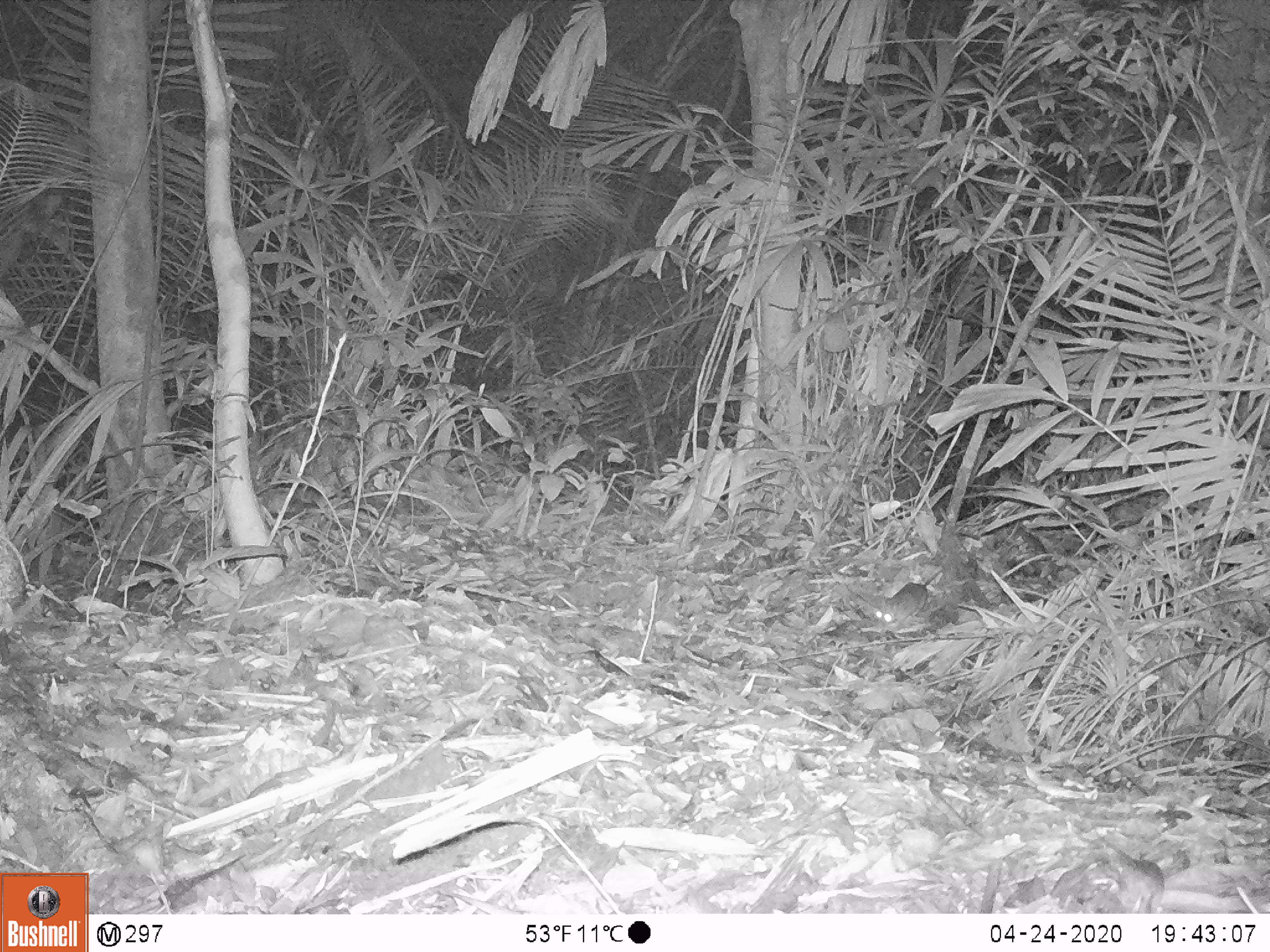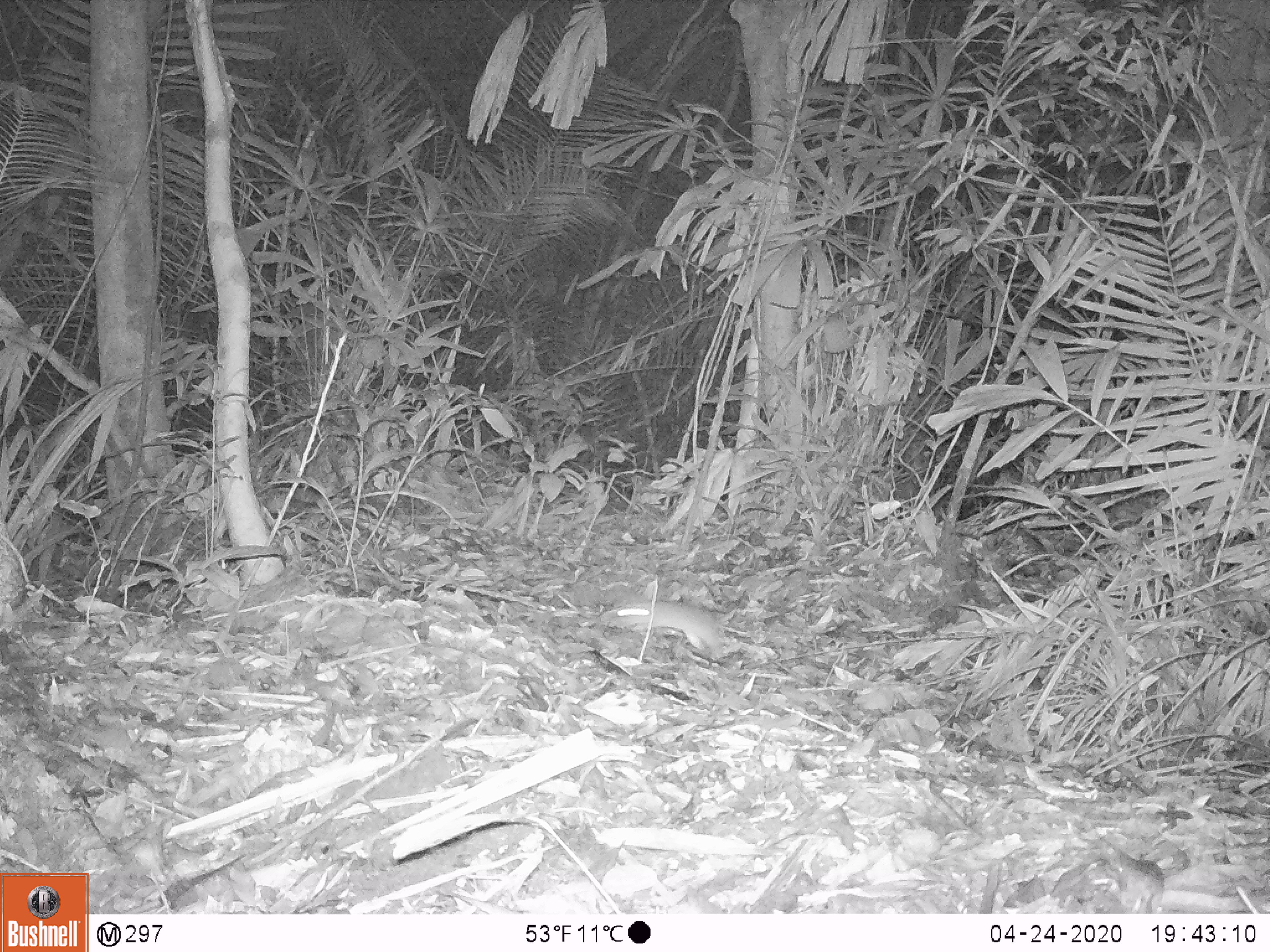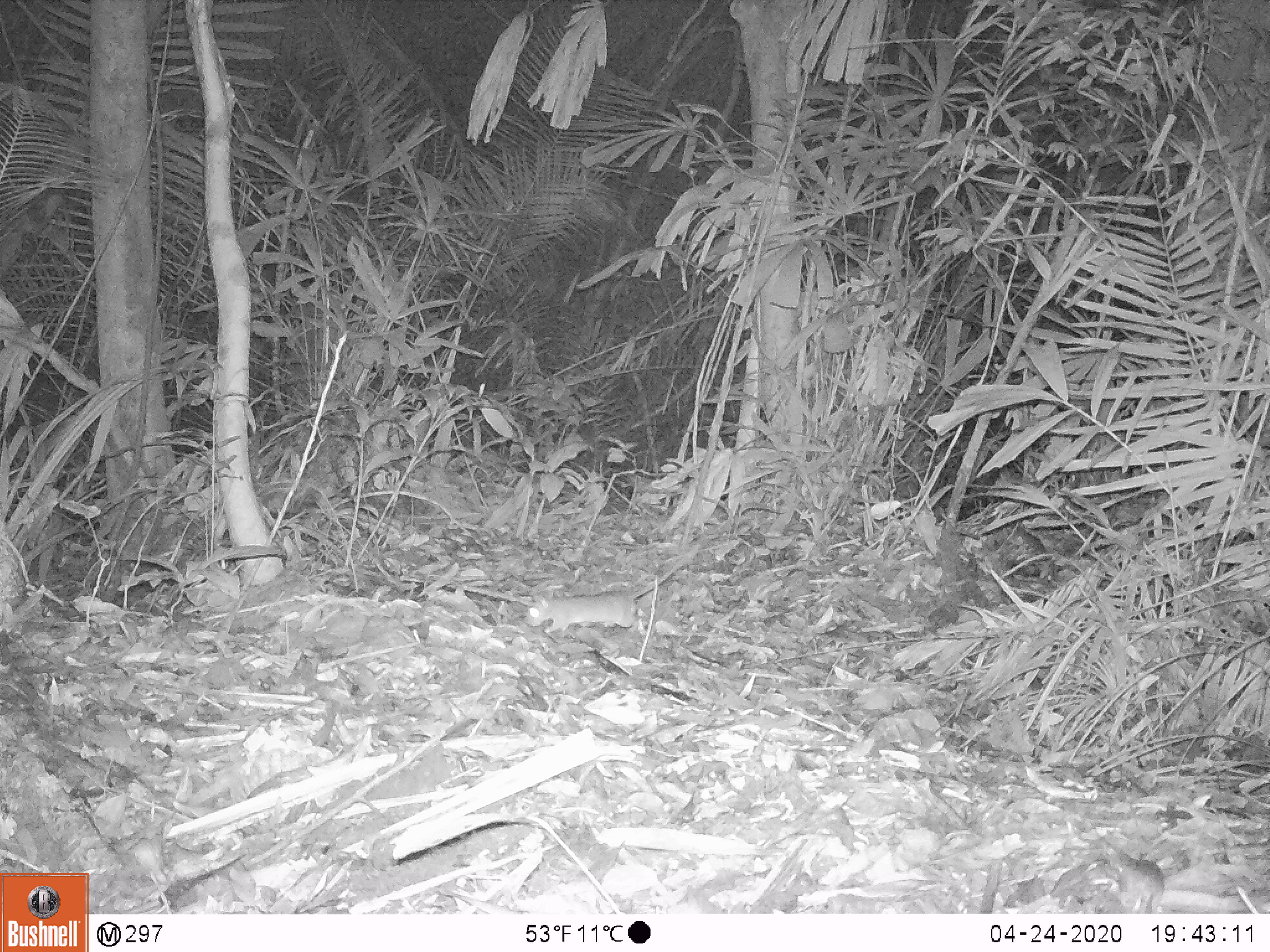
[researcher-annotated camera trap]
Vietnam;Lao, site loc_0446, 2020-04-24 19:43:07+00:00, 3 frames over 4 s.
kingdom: Animalia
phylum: Chordata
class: Mammalia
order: Rodentia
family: Muridae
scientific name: Muridae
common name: old-world mice and rats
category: unidentified murid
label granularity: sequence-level